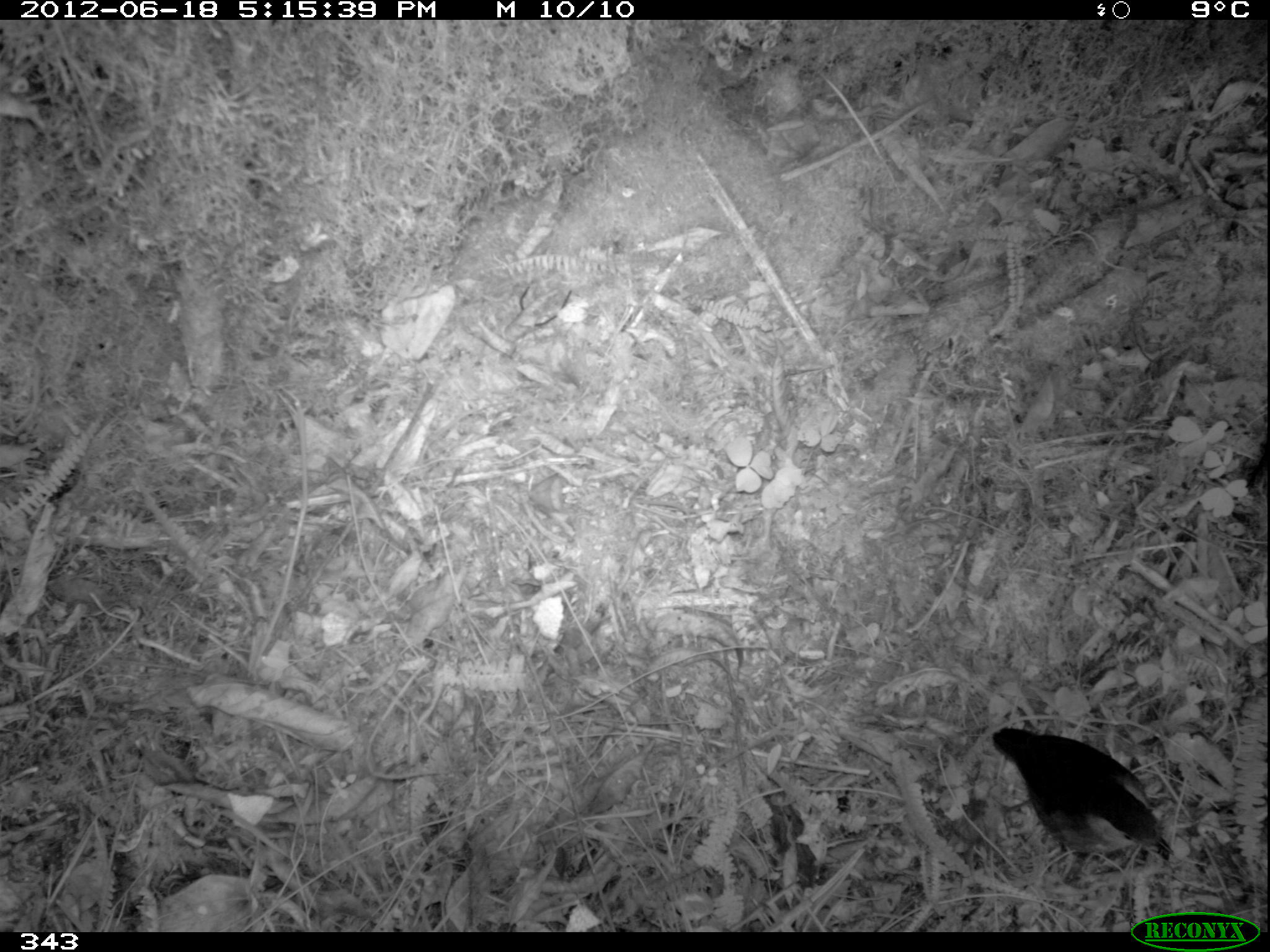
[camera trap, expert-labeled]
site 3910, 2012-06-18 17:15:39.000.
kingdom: Animalia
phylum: Chordata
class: Aves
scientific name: Aves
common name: bird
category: unknown bird